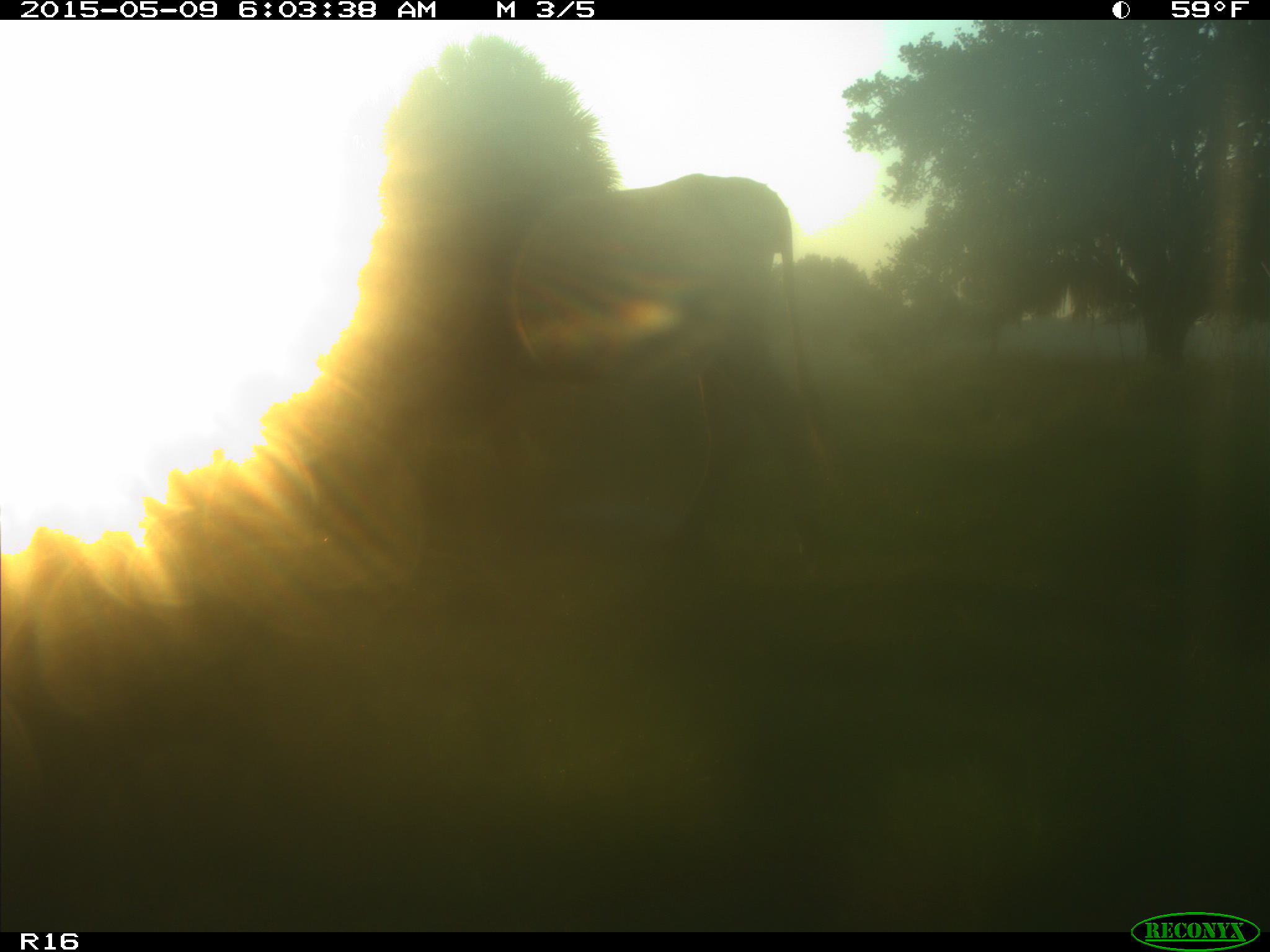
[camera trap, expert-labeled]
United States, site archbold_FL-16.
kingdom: Animalia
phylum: Chordata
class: Mammalia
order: Artiodactyla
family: Bovidae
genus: Bos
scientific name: Bos taurus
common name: domestic cow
Bos taurus (domestic cow).